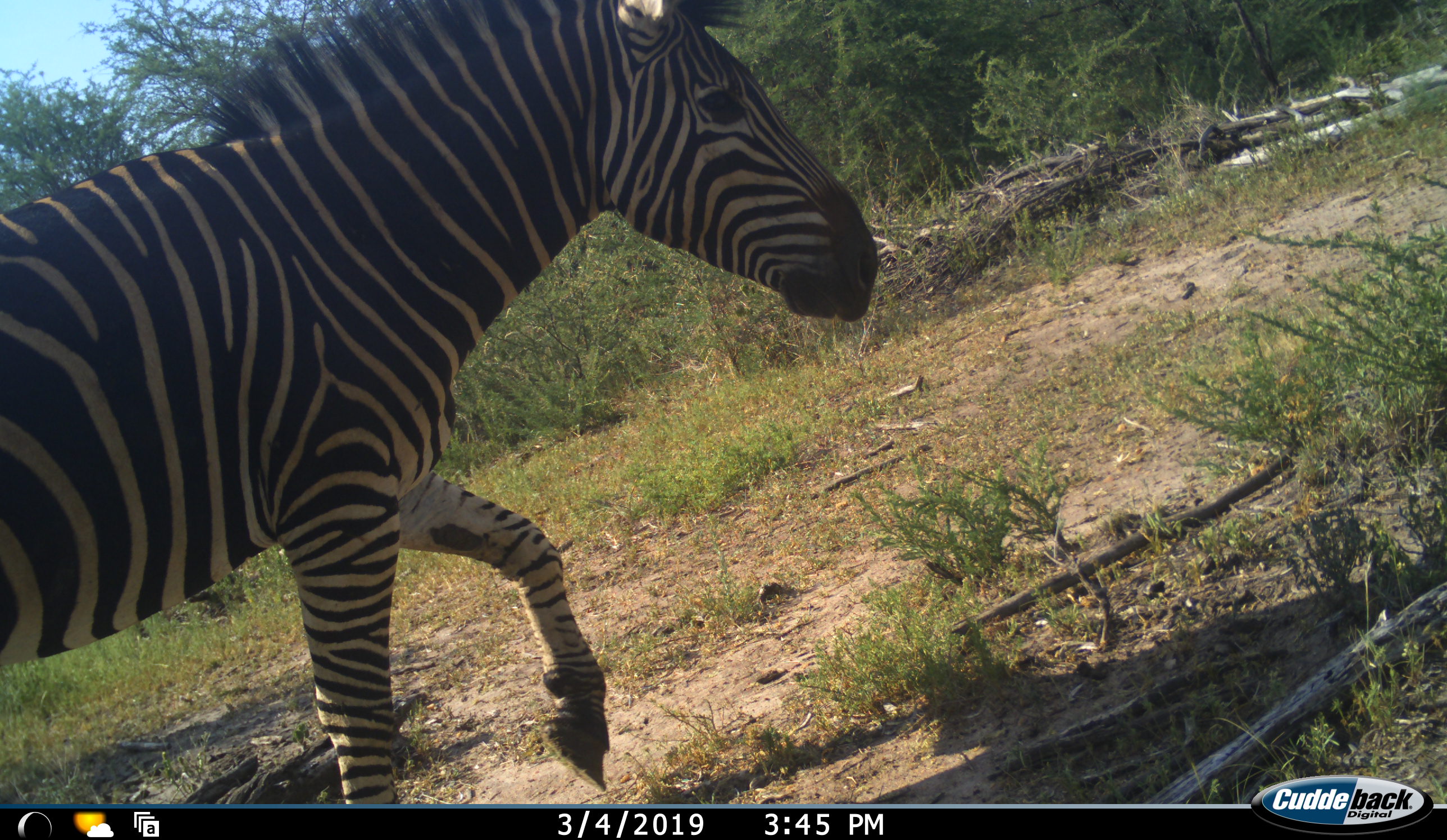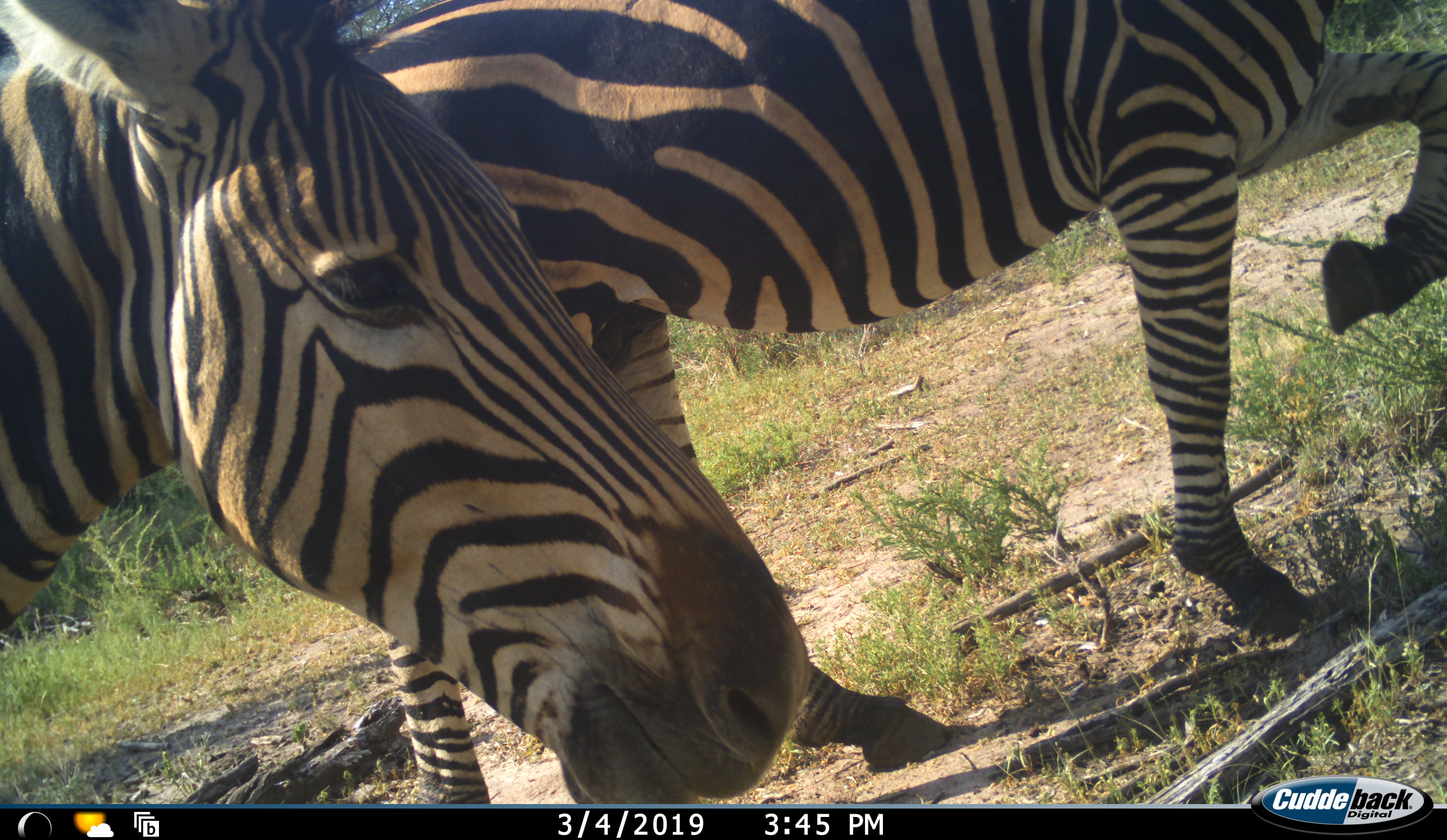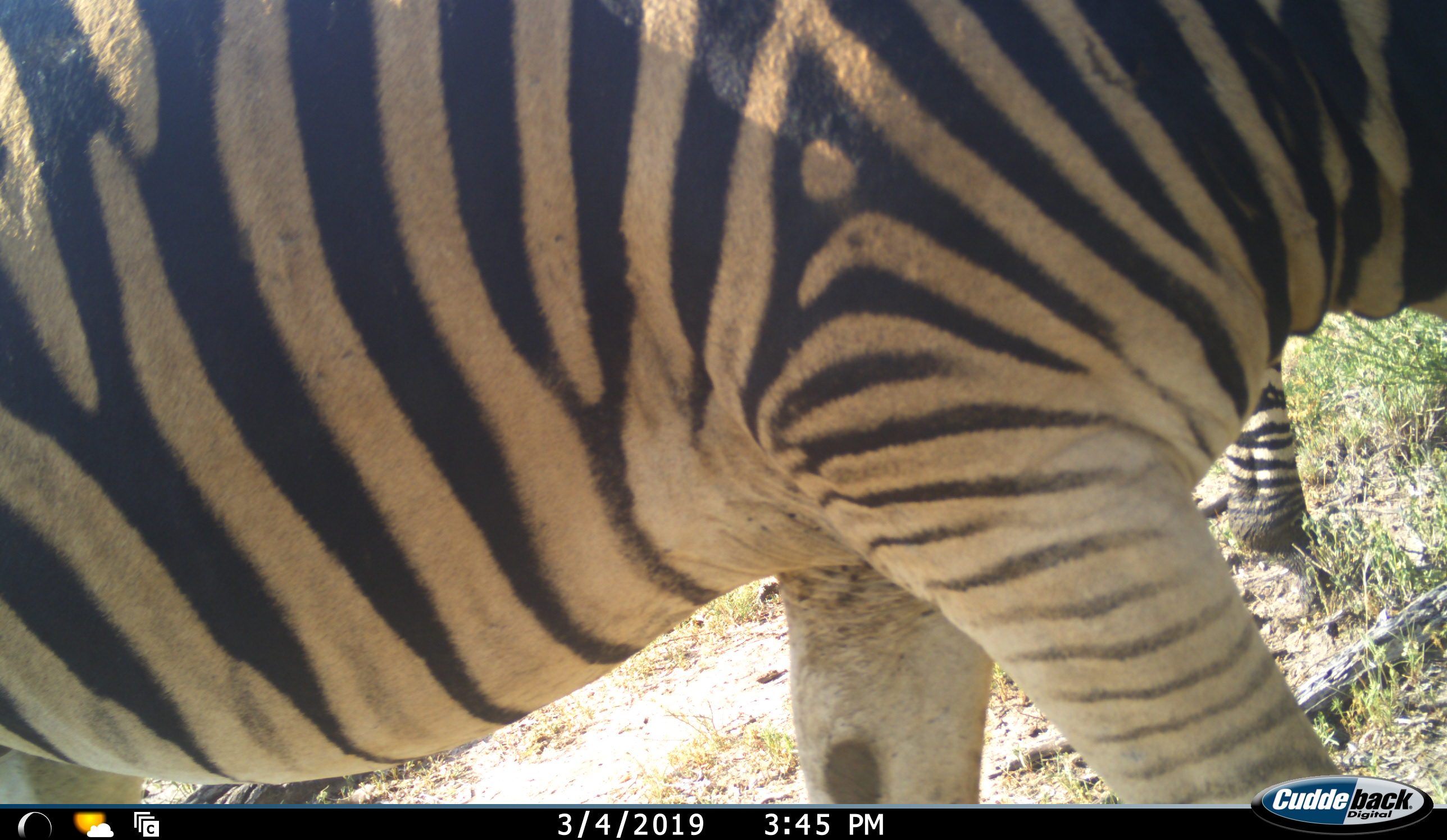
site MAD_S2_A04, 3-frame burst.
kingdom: Animalia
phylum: Chordata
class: Mammalia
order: Perissodactyla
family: Equidae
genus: Equus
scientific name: Equus quagga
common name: plains zebra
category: zebraplains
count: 2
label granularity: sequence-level